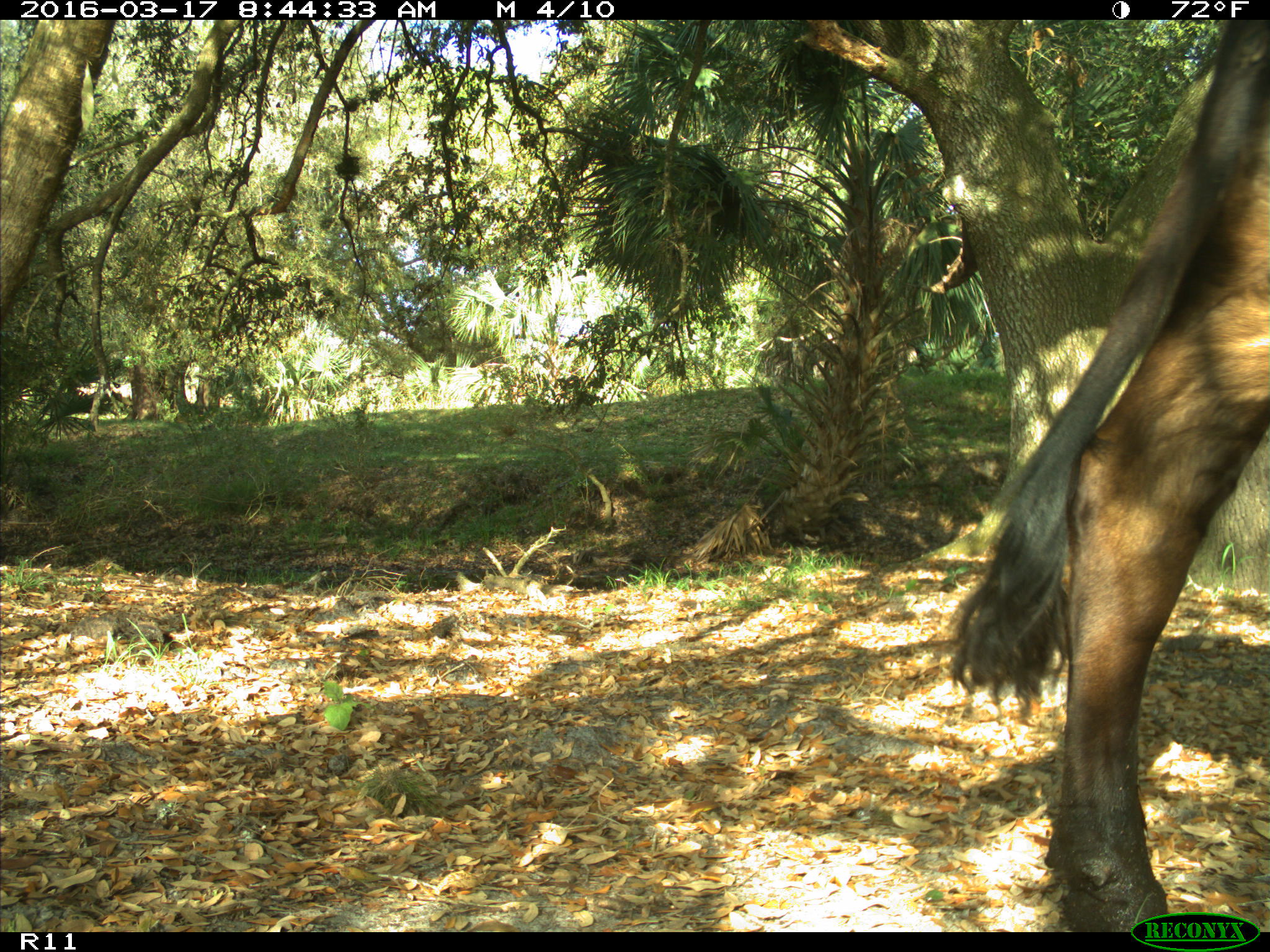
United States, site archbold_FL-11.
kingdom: Animalia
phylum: Chordata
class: Mammalia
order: Artiodactyla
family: Bovidae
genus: Bos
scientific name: Bos taurus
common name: domestic cow